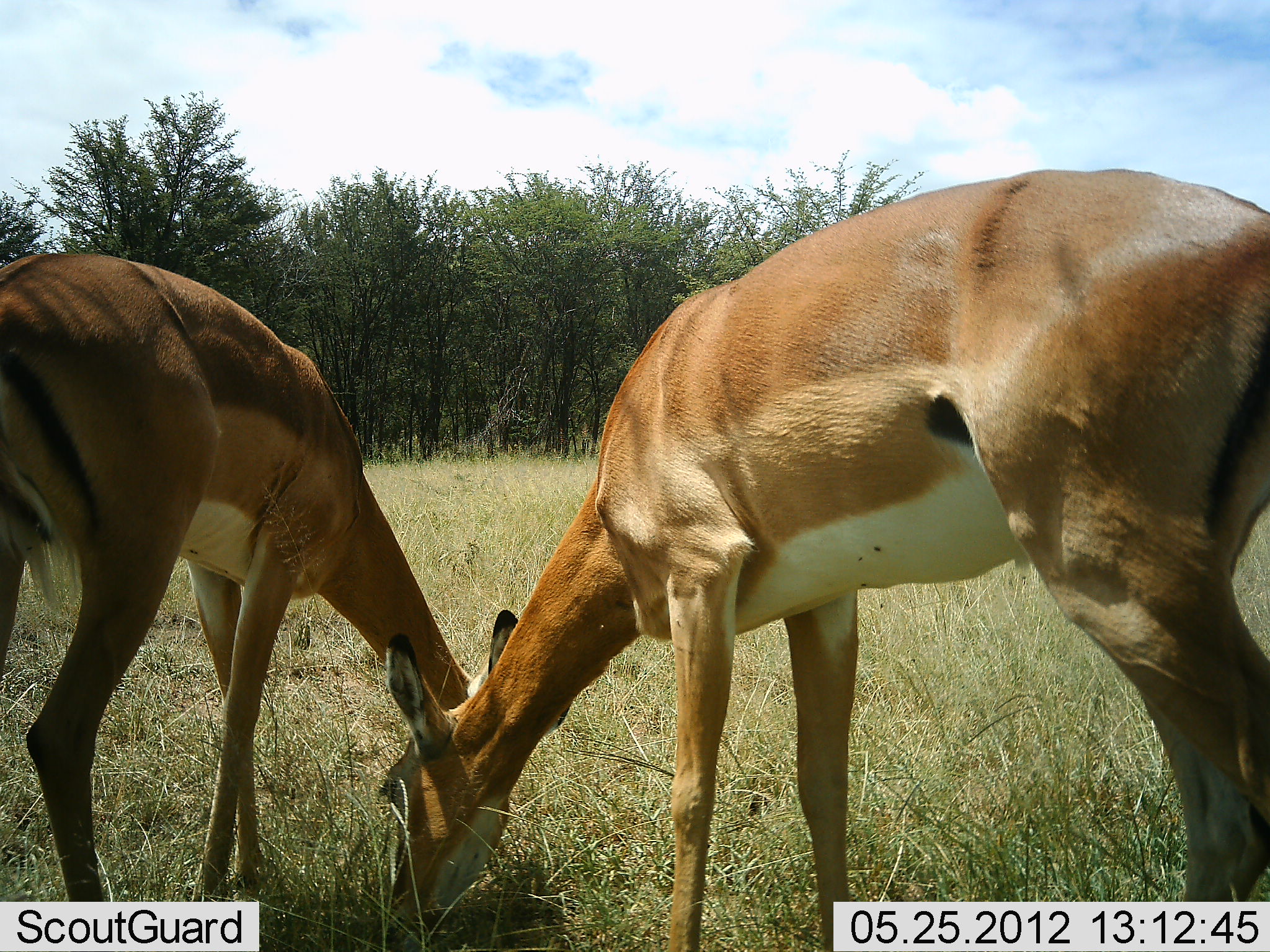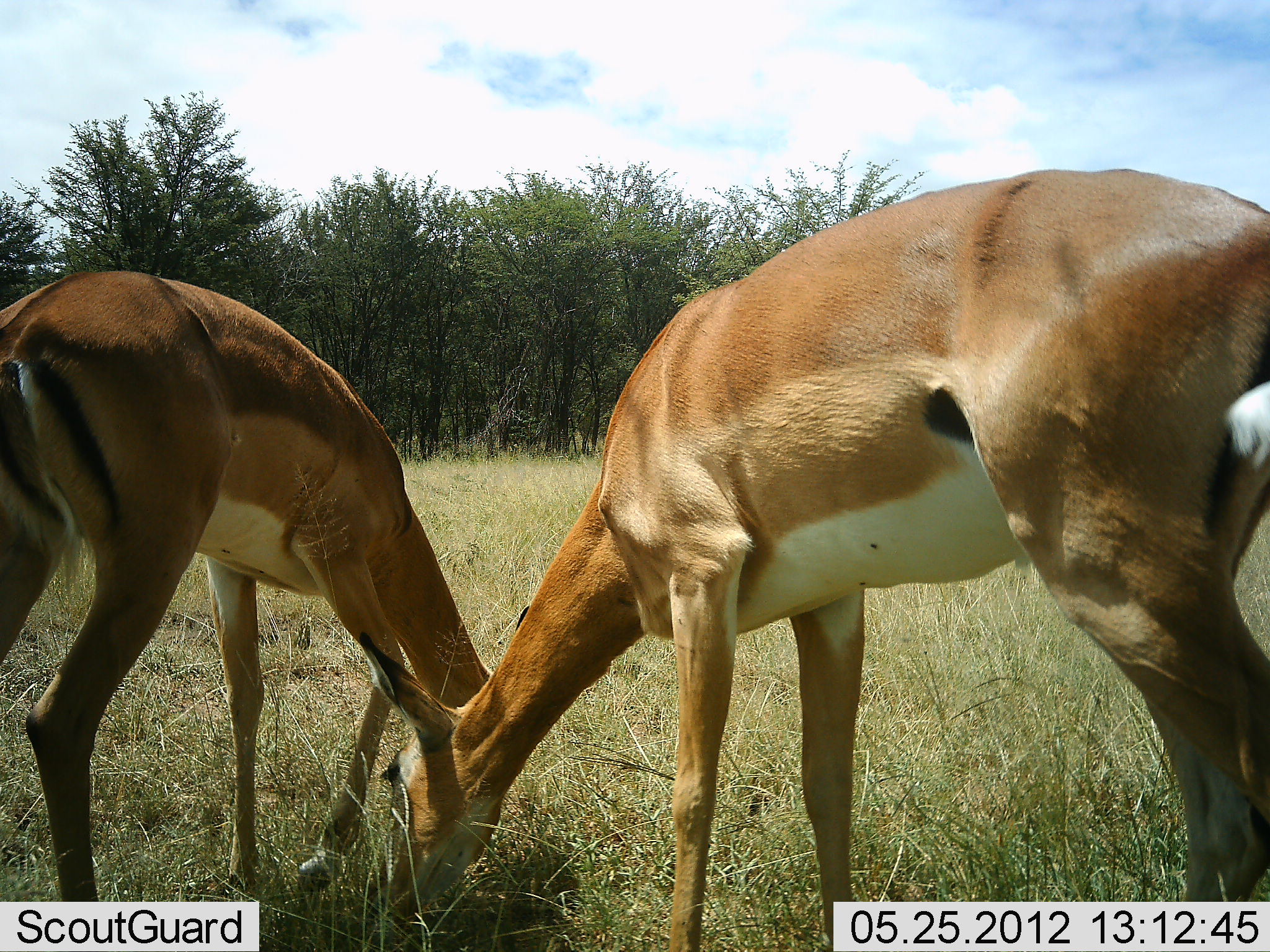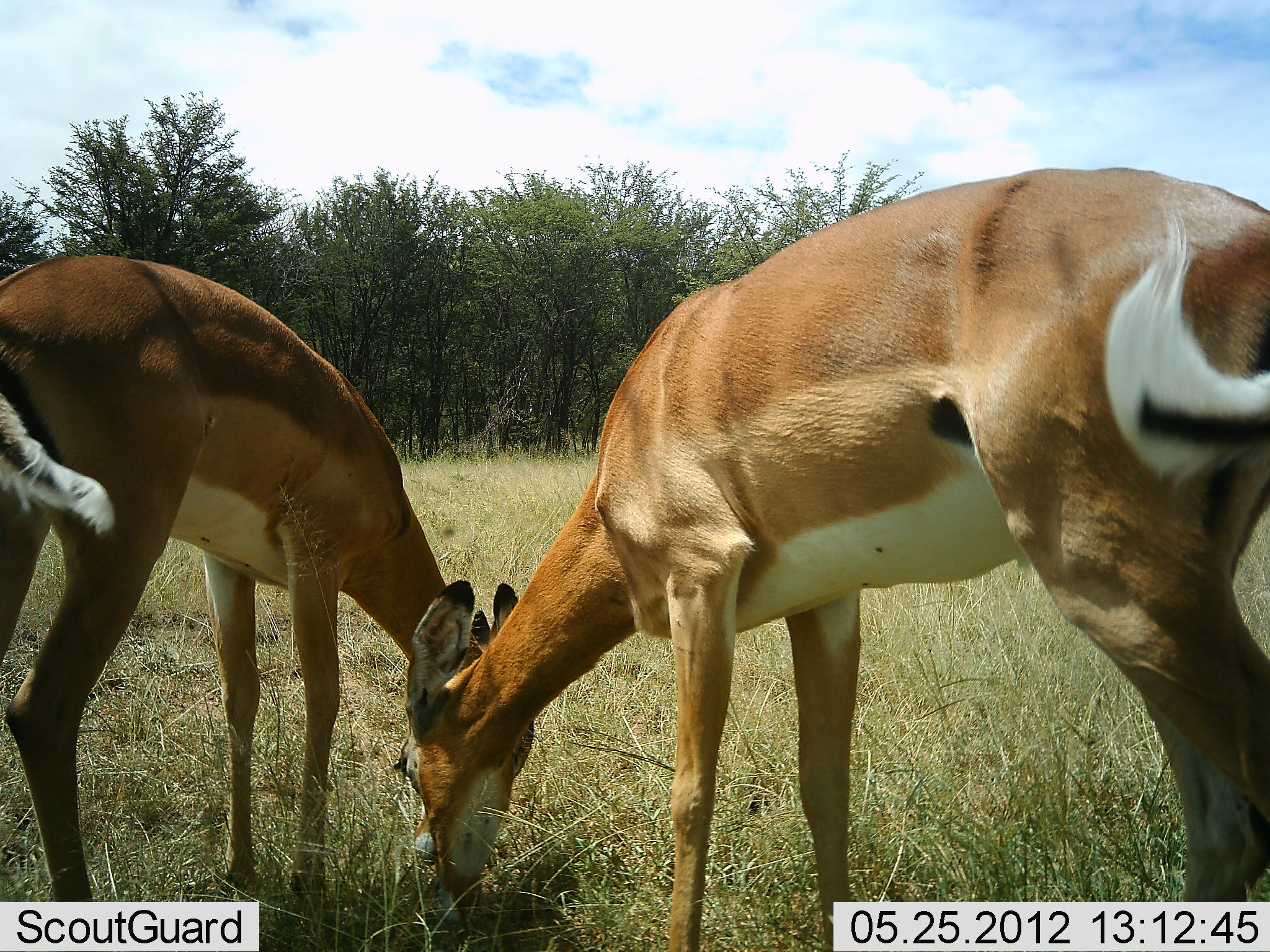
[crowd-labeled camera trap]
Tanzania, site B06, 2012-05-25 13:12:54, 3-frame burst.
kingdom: Animalia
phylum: Chordata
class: Mammalia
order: Artiodactyla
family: Bovidae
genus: Aepyceros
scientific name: Aepyceros melampus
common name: impala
Impala (Aepyceros melampus), count 2. Behavior (volunteer vote fractions): standing 10%, resting 0%, moving 0%, interacting 0%. Young present (vote fraction): 30%. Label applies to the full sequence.